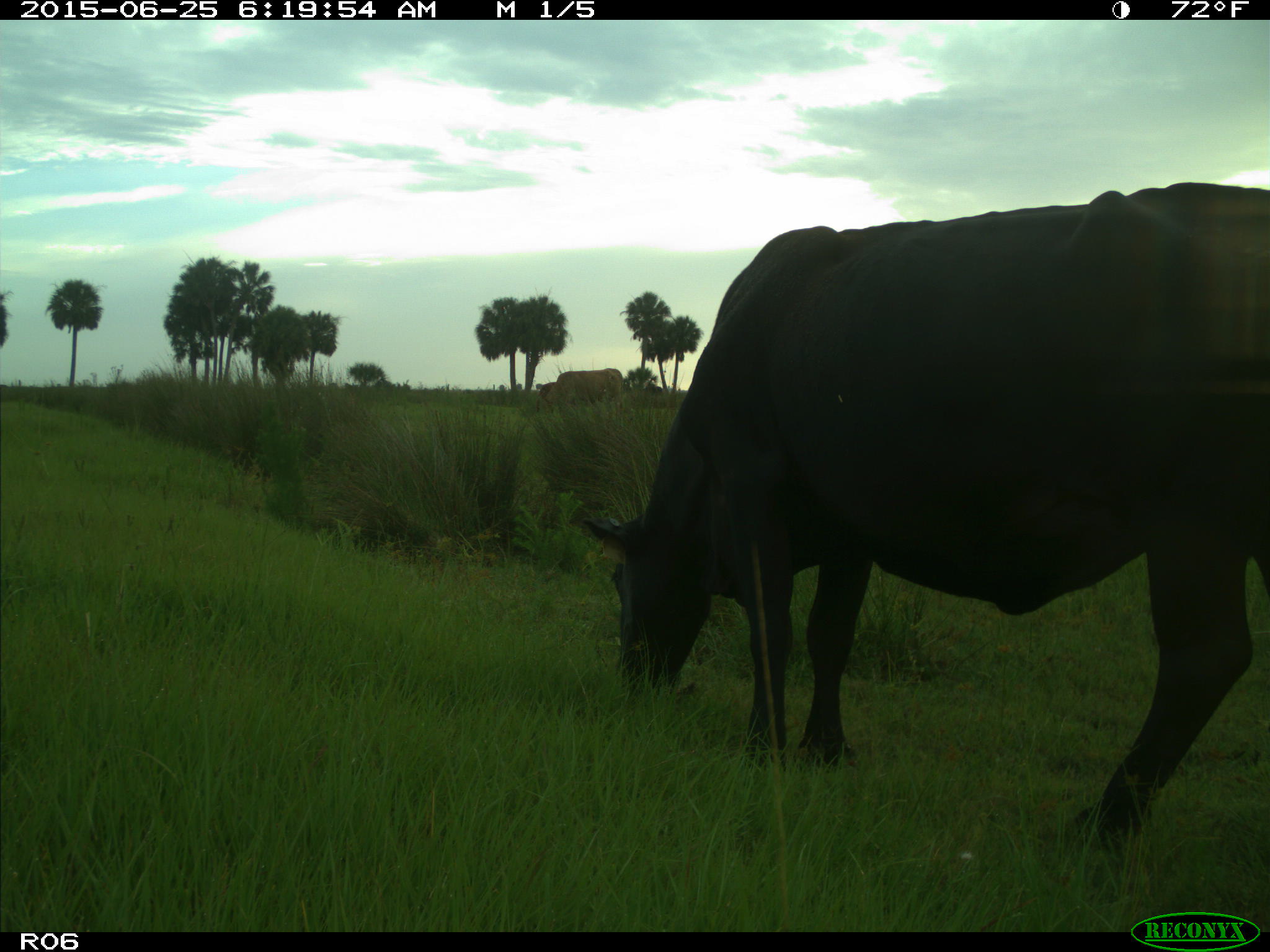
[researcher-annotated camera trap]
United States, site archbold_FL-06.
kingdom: Animalia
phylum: Chordata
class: Mammalia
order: Artiodactyla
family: Bovidae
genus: Bos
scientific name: Bos taurus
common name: domestic cow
Bos taurus (domestic cow).